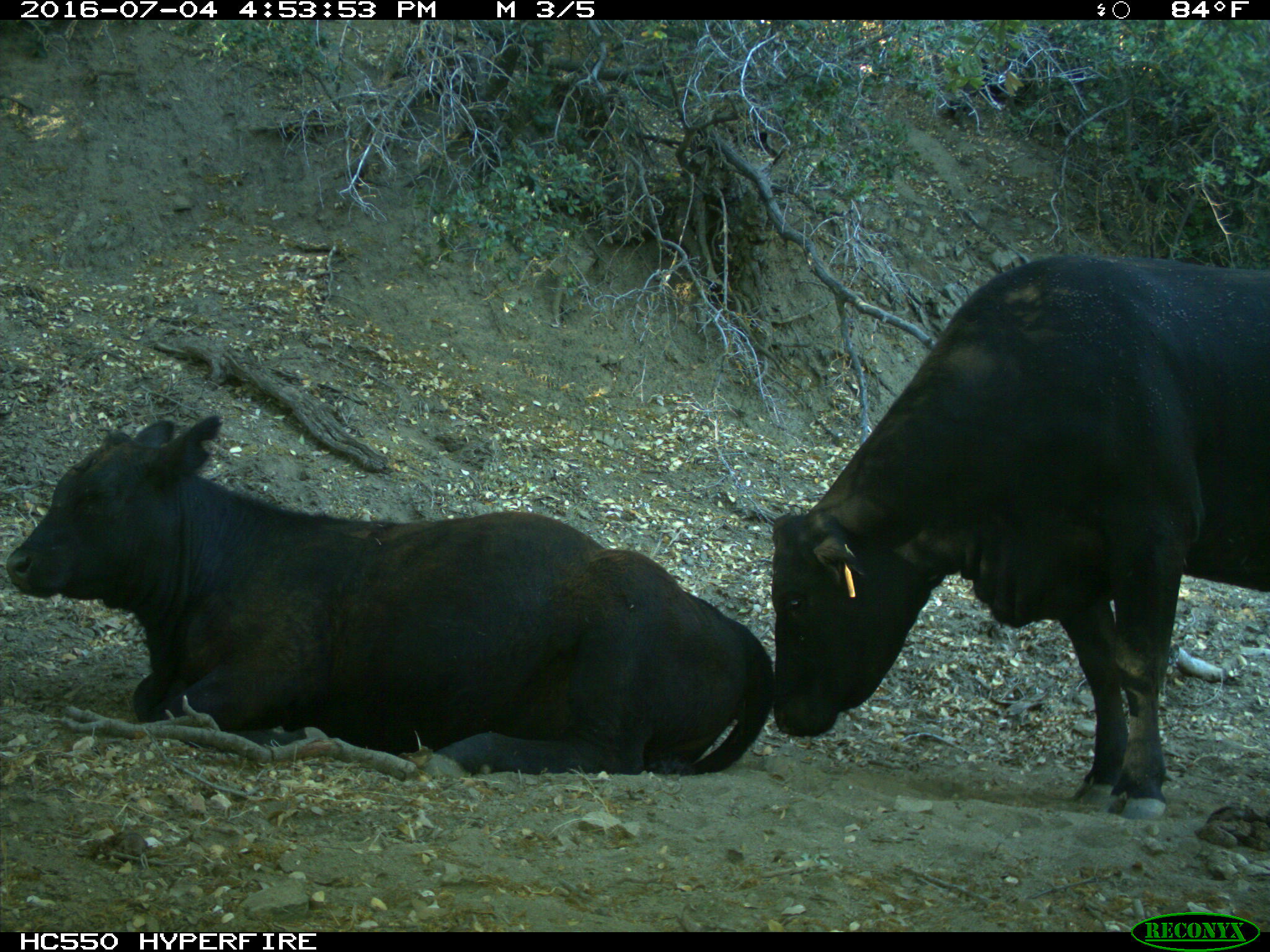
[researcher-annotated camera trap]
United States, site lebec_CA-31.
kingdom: Animalia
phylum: Chordata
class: Mammalia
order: Artiodactyla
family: Bovidae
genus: Bos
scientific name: Bos taurus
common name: domestic cow